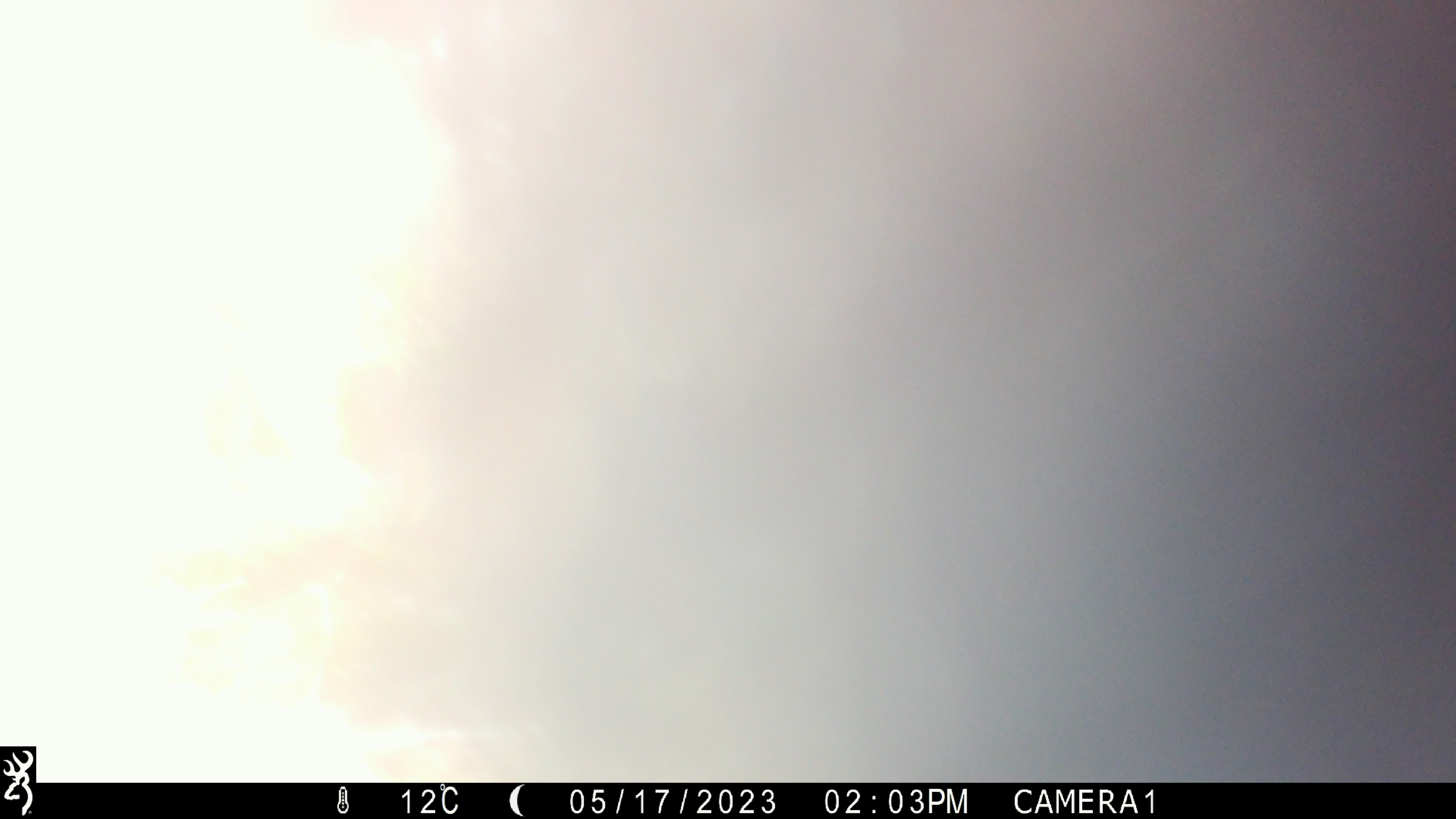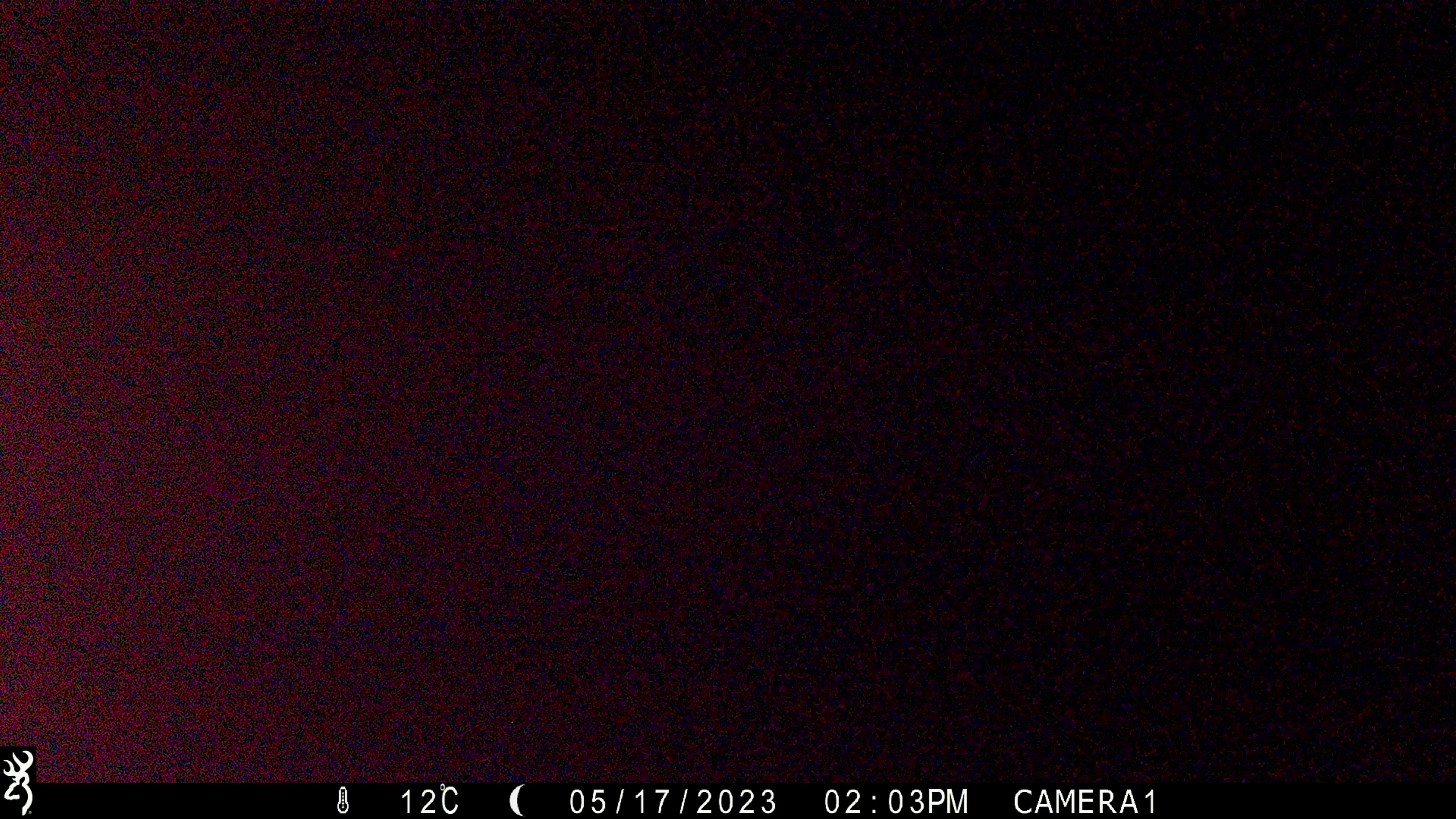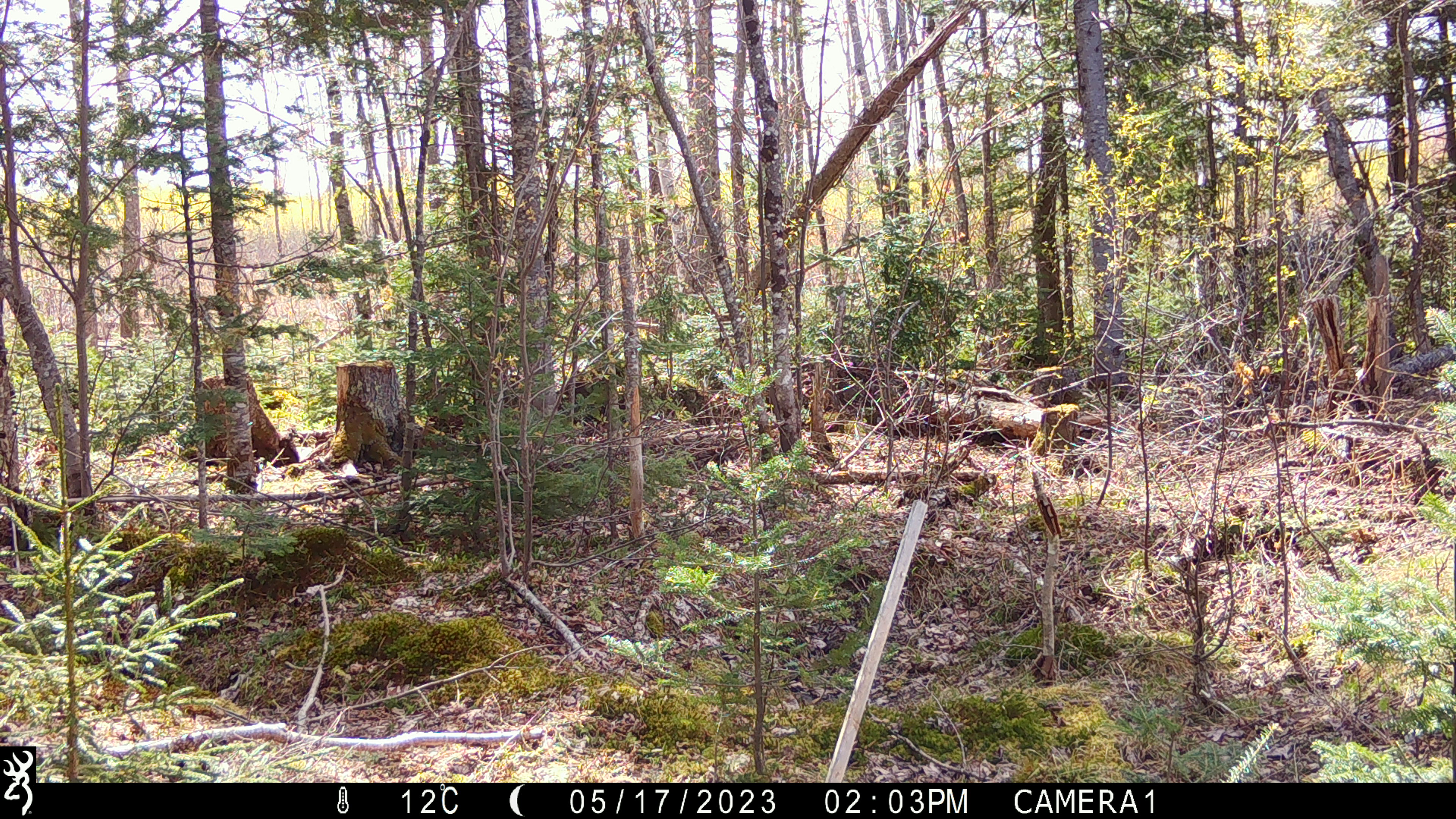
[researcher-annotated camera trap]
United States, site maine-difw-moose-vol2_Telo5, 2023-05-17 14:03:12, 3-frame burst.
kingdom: Animalia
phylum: Chordata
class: Mammalia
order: Carnivora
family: Ursidae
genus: Ursus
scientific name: Ursus americanus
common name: black bear